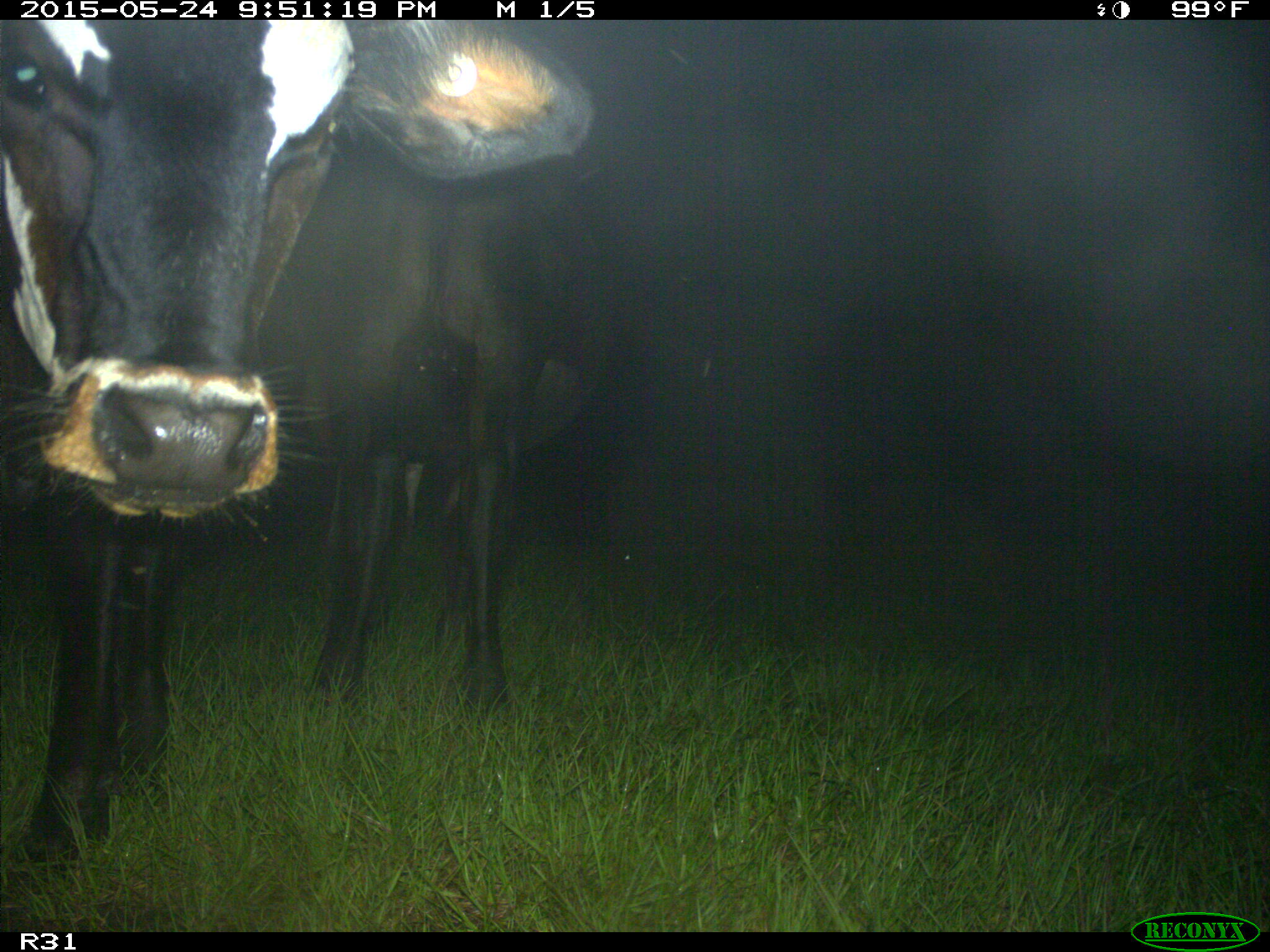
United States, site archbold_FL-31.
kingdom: Animalia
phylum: Chordata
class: Mammalia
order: Artiodactyla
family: Bovidae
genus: Bos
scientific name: Bos taurus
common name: domestic cow